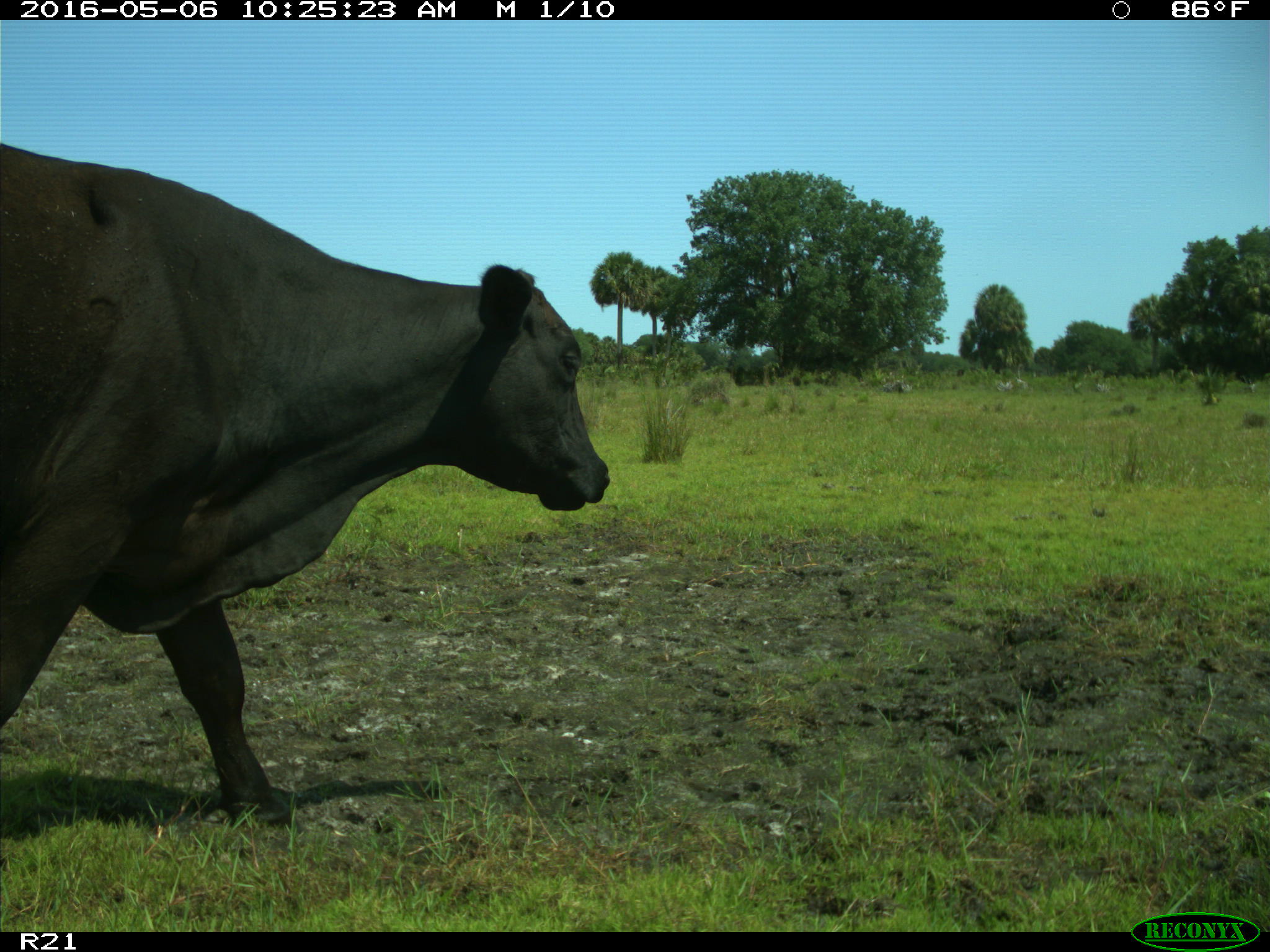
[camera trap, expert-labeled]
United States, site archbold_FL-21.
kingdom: Animalia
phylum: Chordata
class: Mammalia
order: Artiodactyla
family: Bovidae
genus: Bos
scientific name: Bos taurus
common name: domestic cow